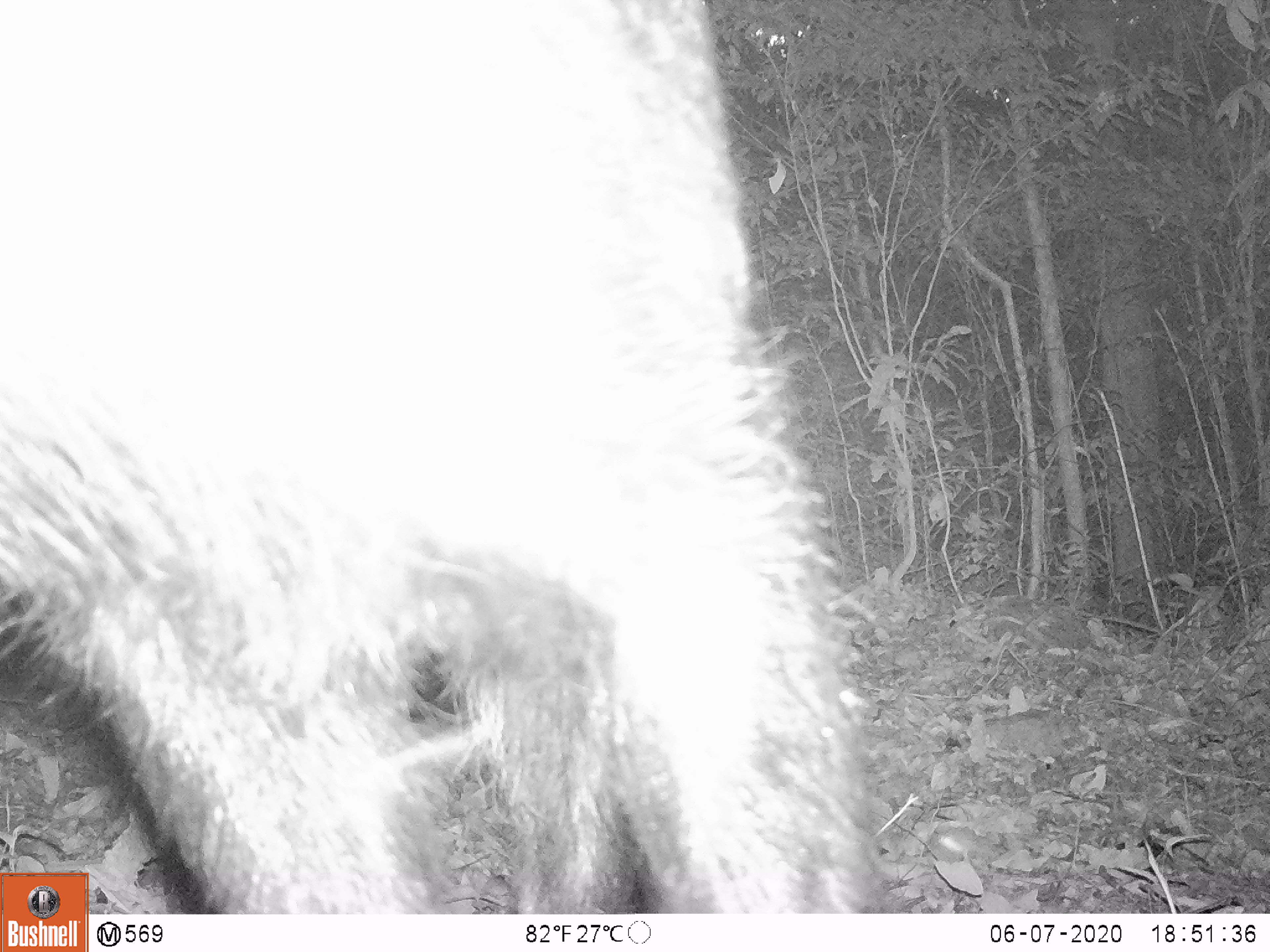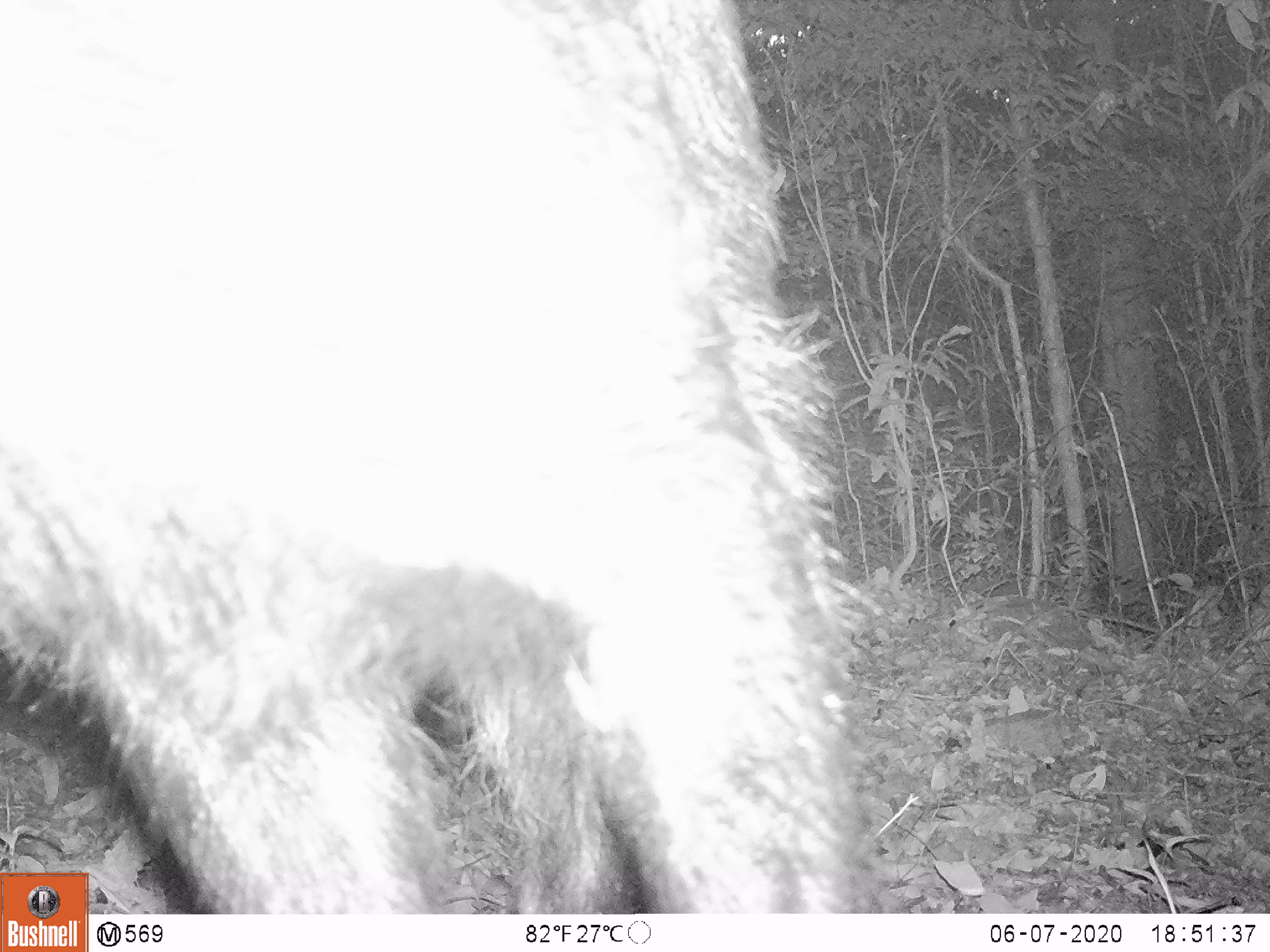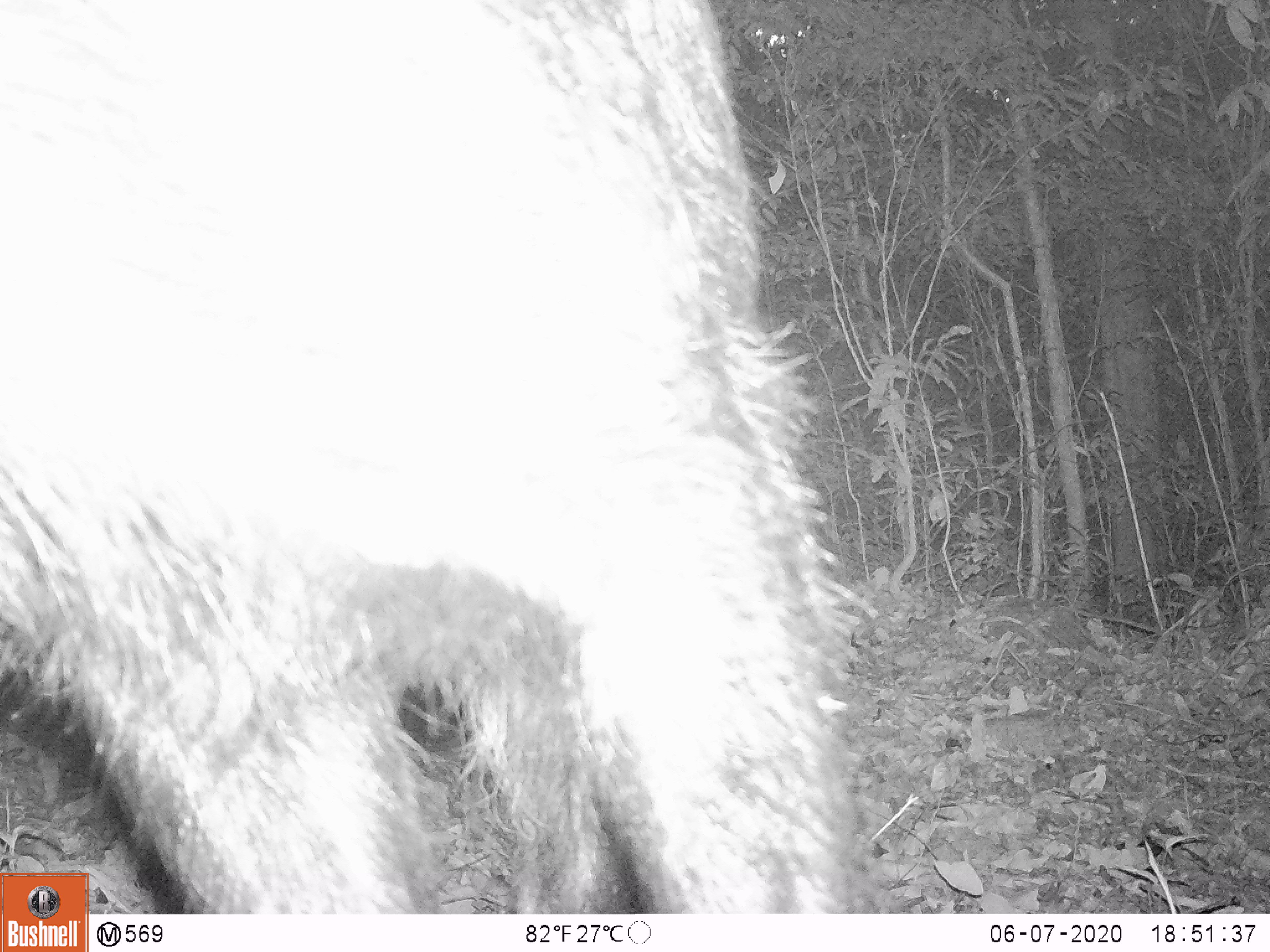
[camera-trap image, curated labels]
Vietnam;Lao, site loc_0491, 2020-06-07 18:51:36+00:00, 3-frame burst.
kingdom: Animalia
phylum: Chordata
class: Mammalia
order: Artiodactyla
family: Bovidae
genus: Capricornis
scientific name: Capricornis sumatraensis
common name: chinese serow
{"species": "chinese serow (Capricornis sumatraensis)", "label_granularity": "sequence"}